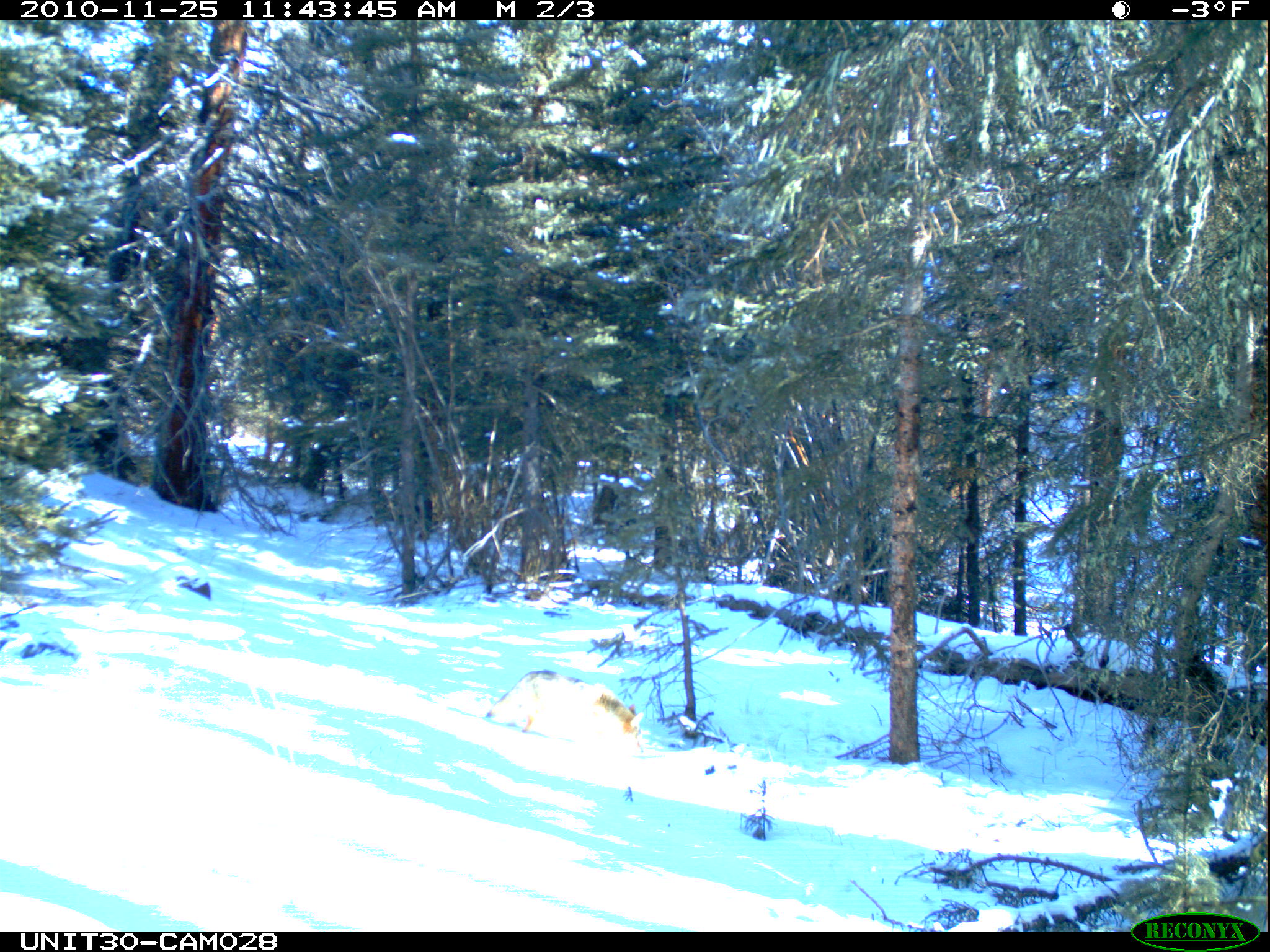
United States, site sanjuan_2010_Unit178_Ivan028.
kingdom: Animalia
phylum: Chordata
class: Mammalia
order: Carnivora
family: Canidae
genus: Canis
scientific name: Canis latrans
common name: coyote